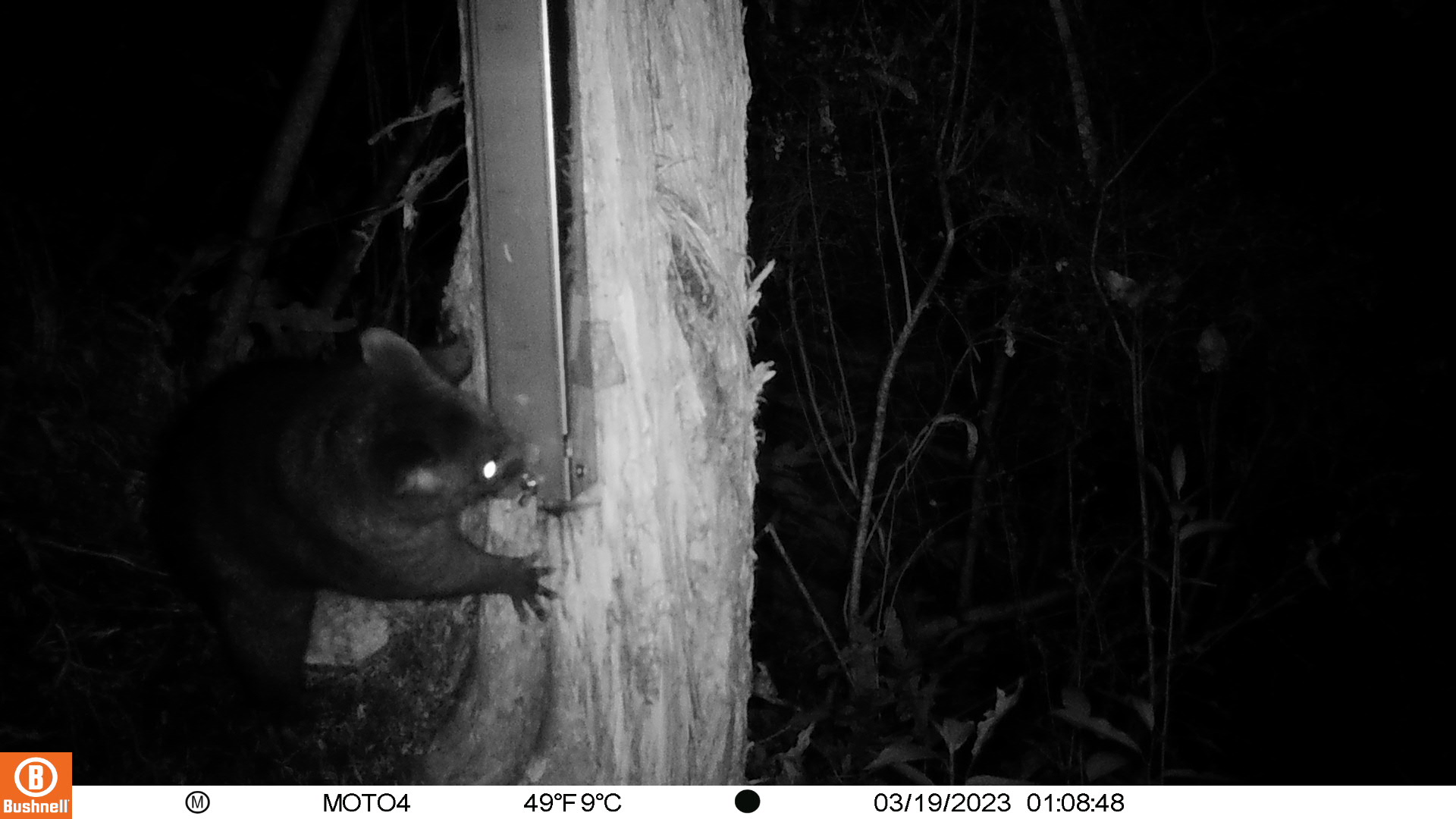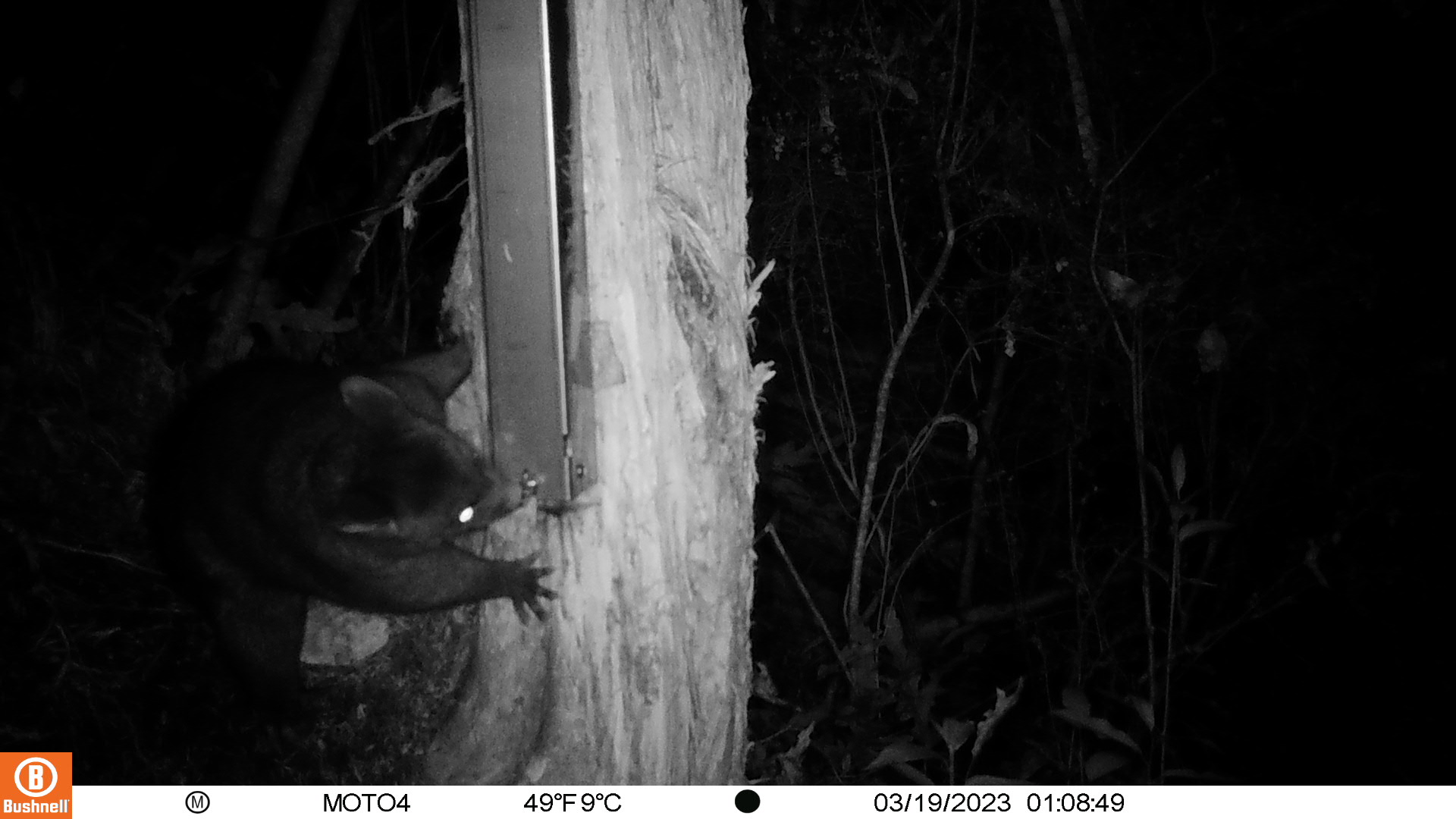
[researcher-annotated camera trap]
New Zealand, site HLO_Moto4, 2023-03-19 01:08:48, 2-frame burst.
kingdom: Animalia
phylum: Chordata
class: Mammalia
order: Diprotodontia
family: Phalangeridae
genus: Trichosurus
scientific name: Trichosurus vulpecula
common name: common brushtail possum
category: possum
Possum (common brushtail possum) (Trichosurus vulpecula).